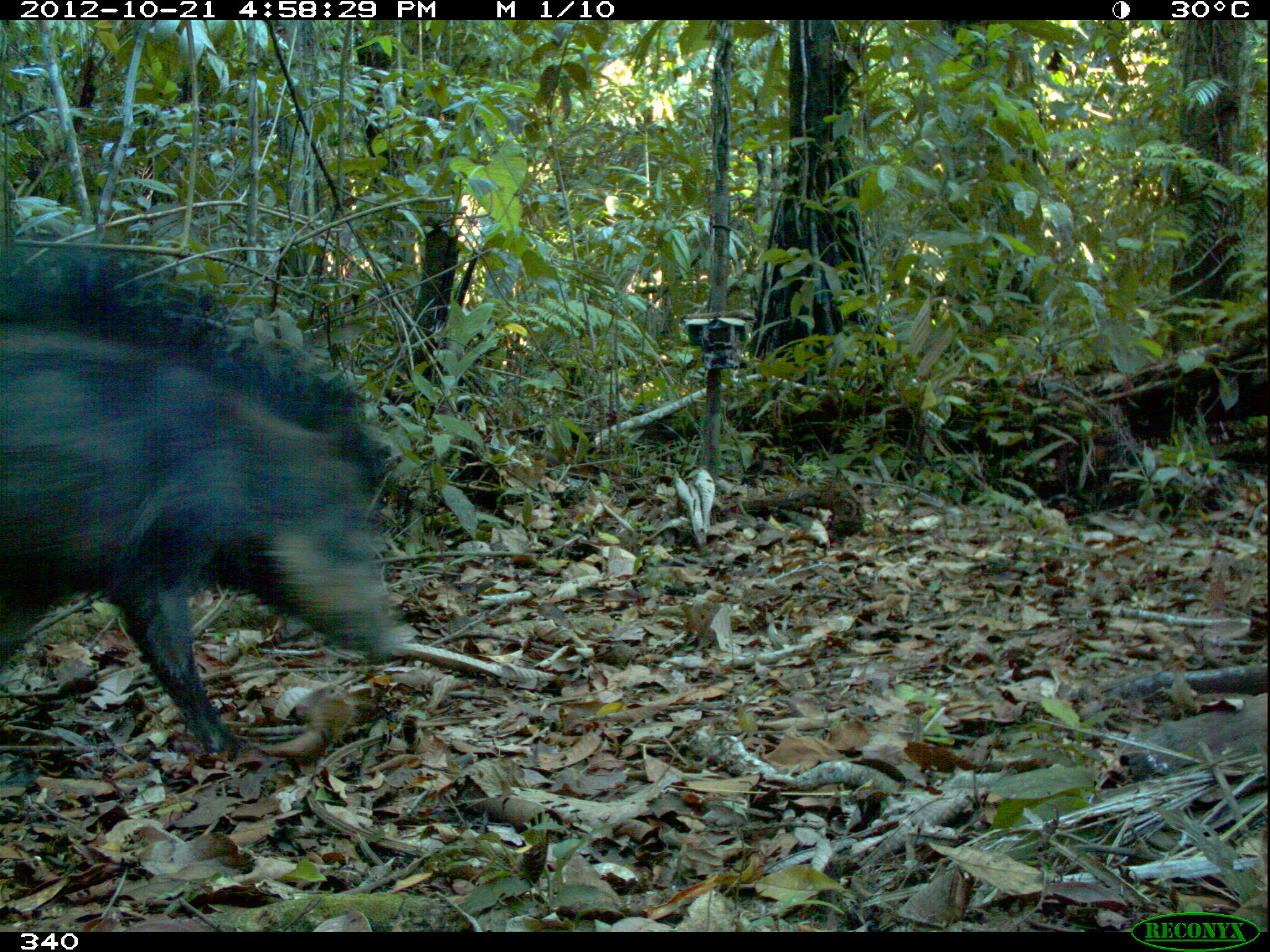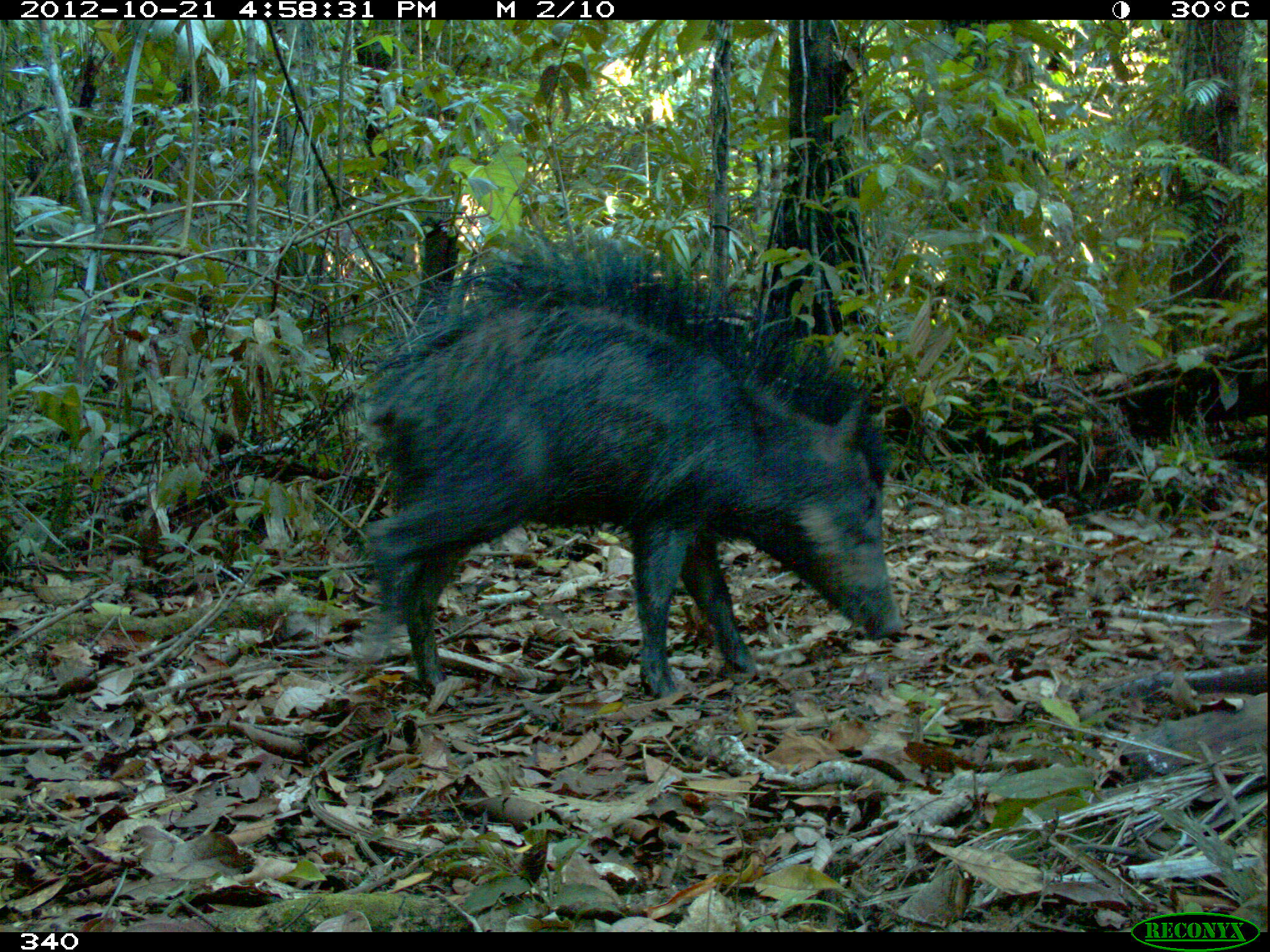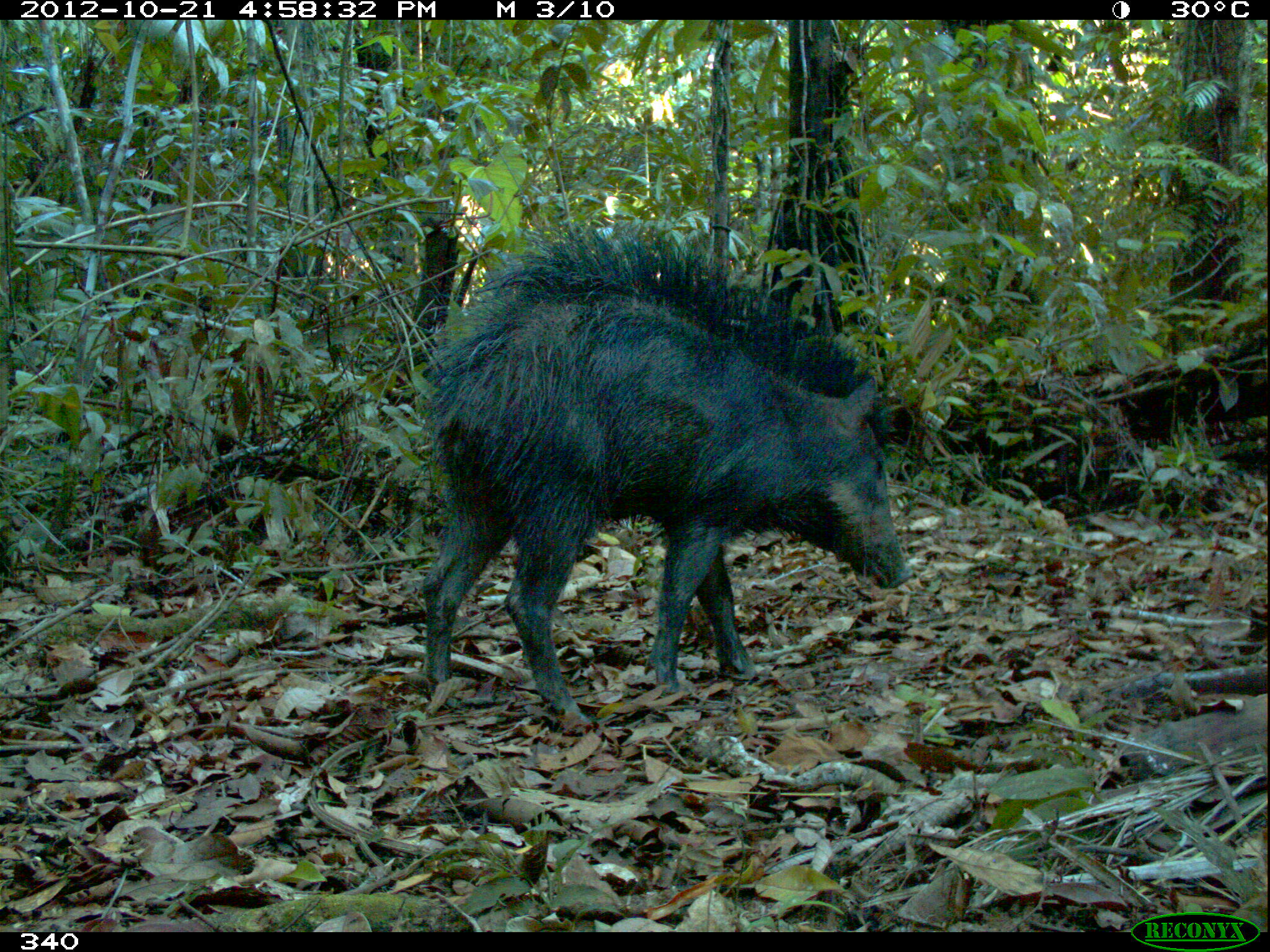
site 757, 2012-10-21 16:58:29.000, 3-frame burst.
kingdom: Animalia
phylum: Chordata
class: Mammalia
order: Artiodactyla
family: Tayassuidae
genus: Tayassu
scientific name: Tayassu pecari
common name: white-lipped peccary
Tayassu pecari (white-lipped peccary).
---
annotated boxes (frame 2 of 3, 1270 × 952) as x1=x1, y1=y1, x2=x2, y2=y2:
tayassu pecari: x1=354, y1=252, x2=909, y2=699